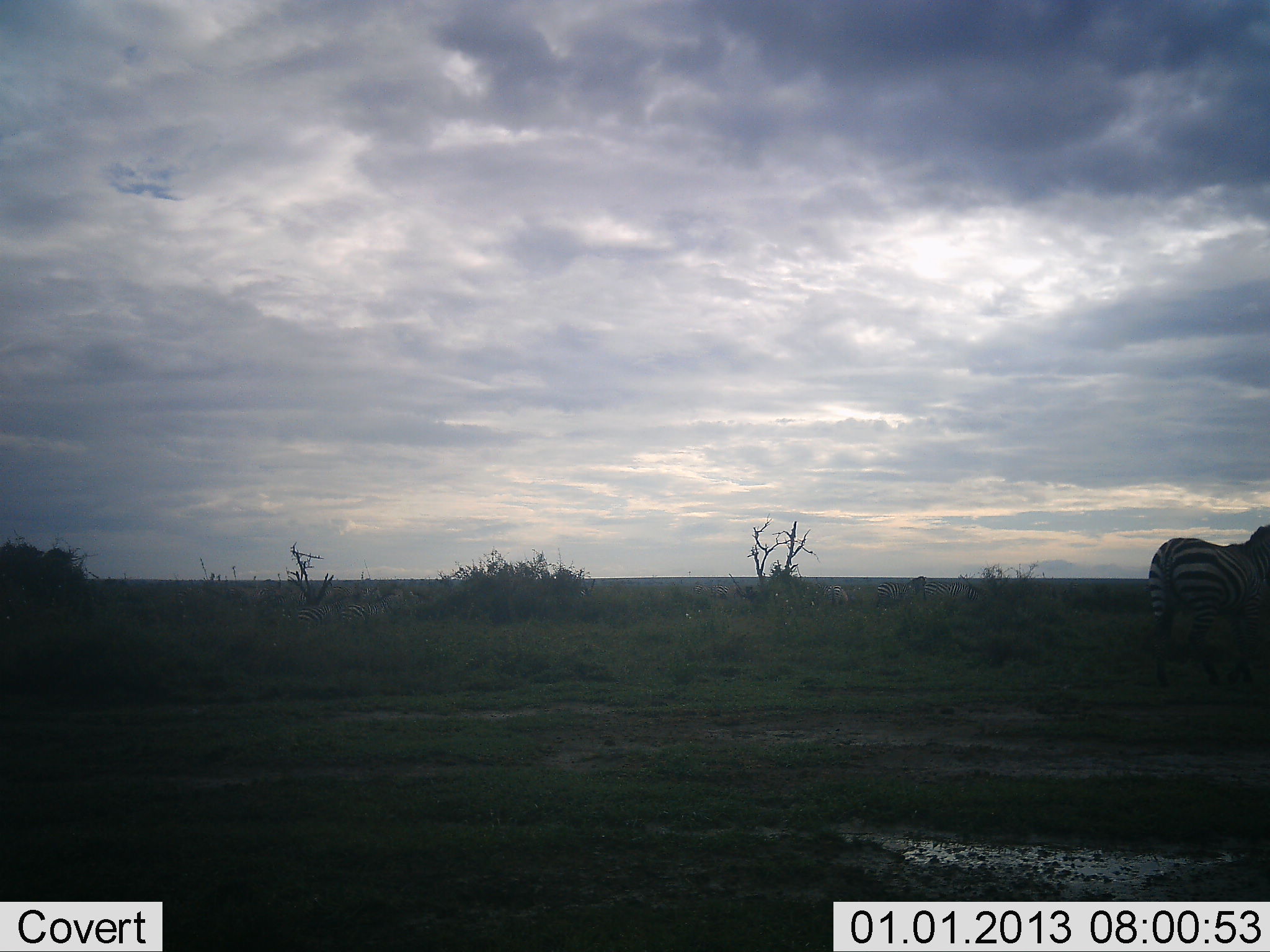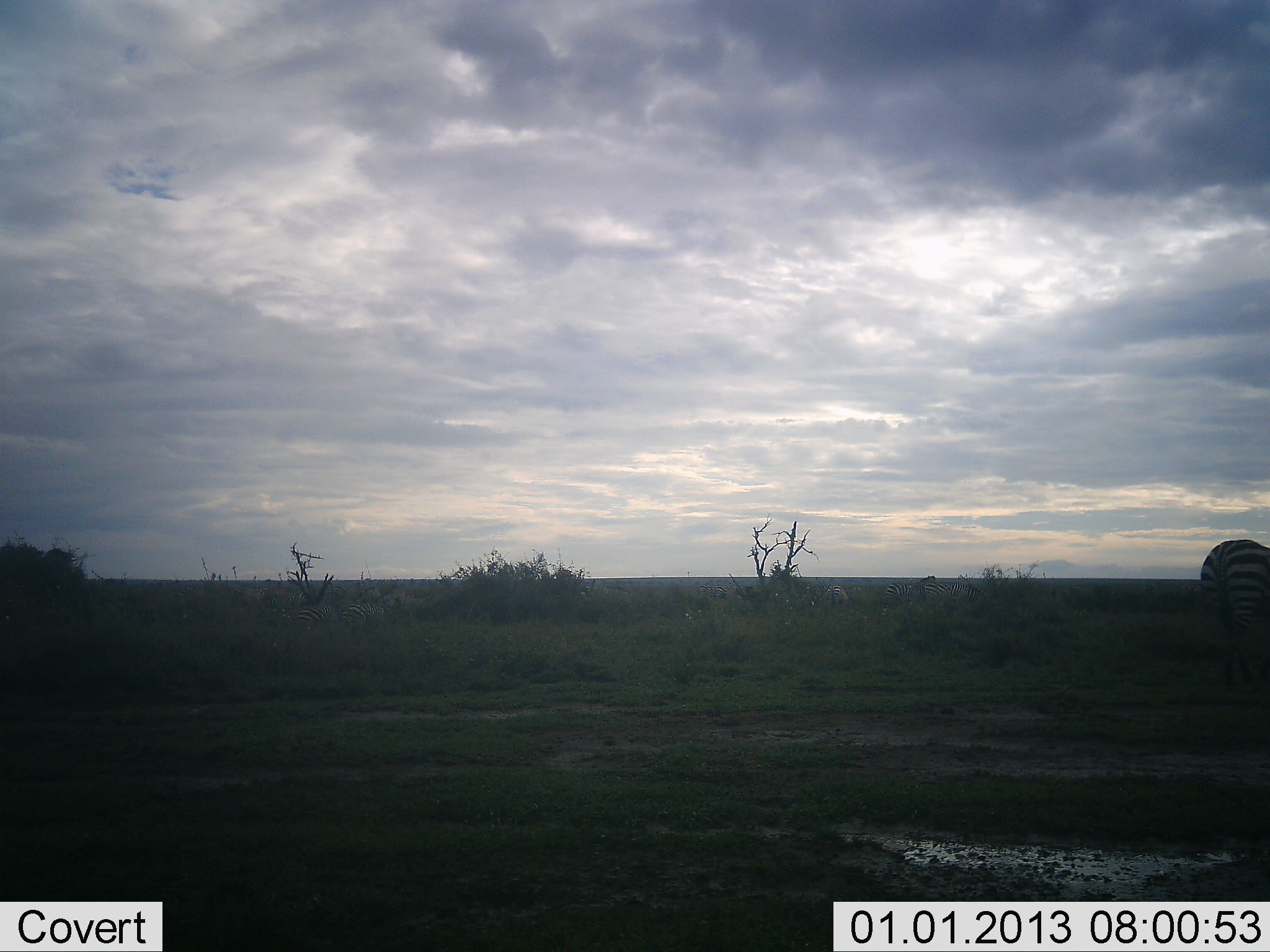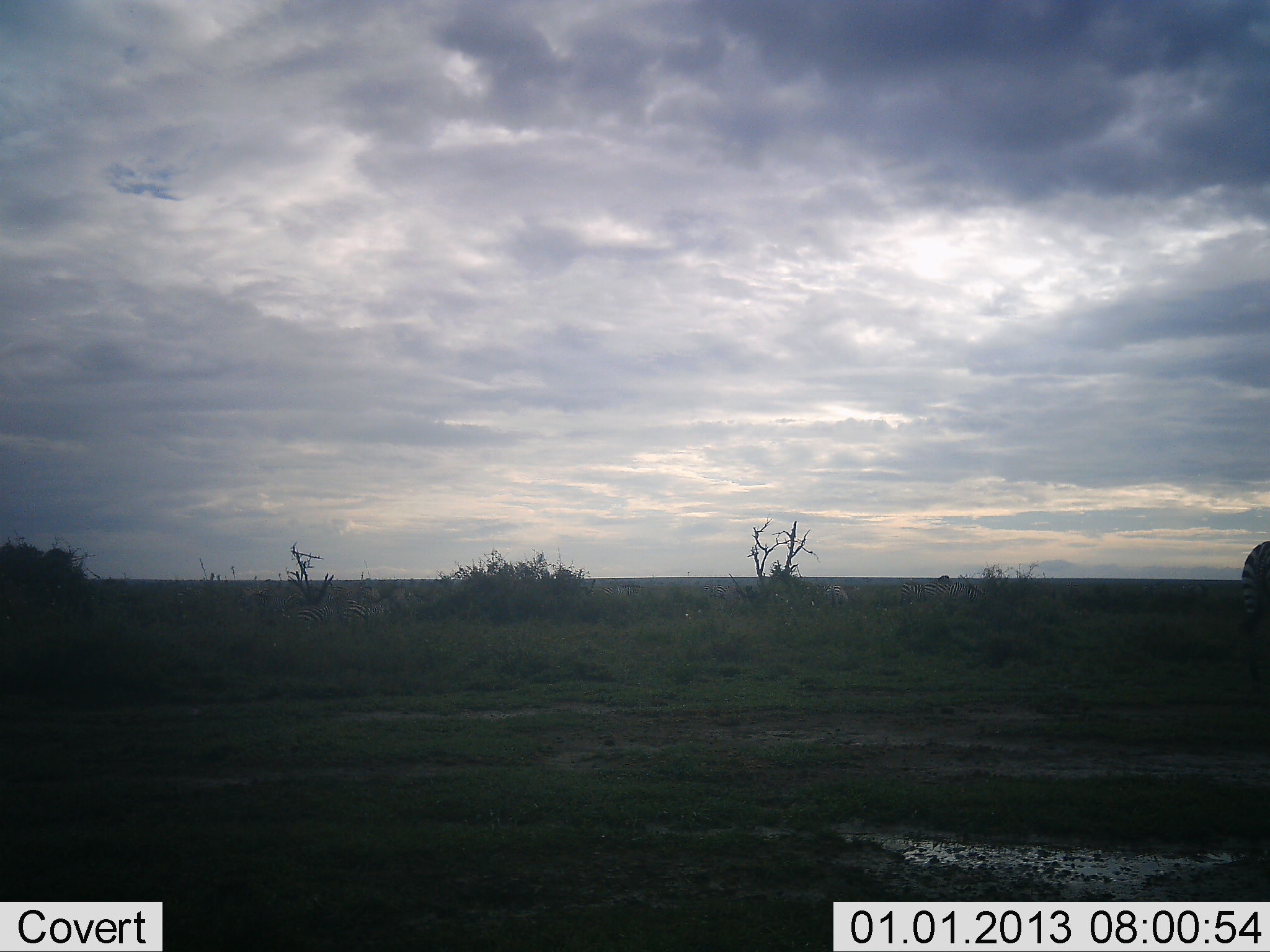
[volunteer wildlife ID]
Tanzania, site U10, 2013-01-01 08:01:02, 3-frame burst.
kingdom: Animalia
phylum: Chordata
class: Mammalia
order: Perissodactyla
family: Equidae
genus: Equus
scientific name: Equus quagga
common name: plains zebra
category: zebra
Zebra (plains zebra) (Equus quagga), count 1. Behavior (volunteer vote fractions): standing 0%, resting 0%, moving 100%, interacting 0%. Young present (vote fraction): 0%. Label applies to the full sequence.